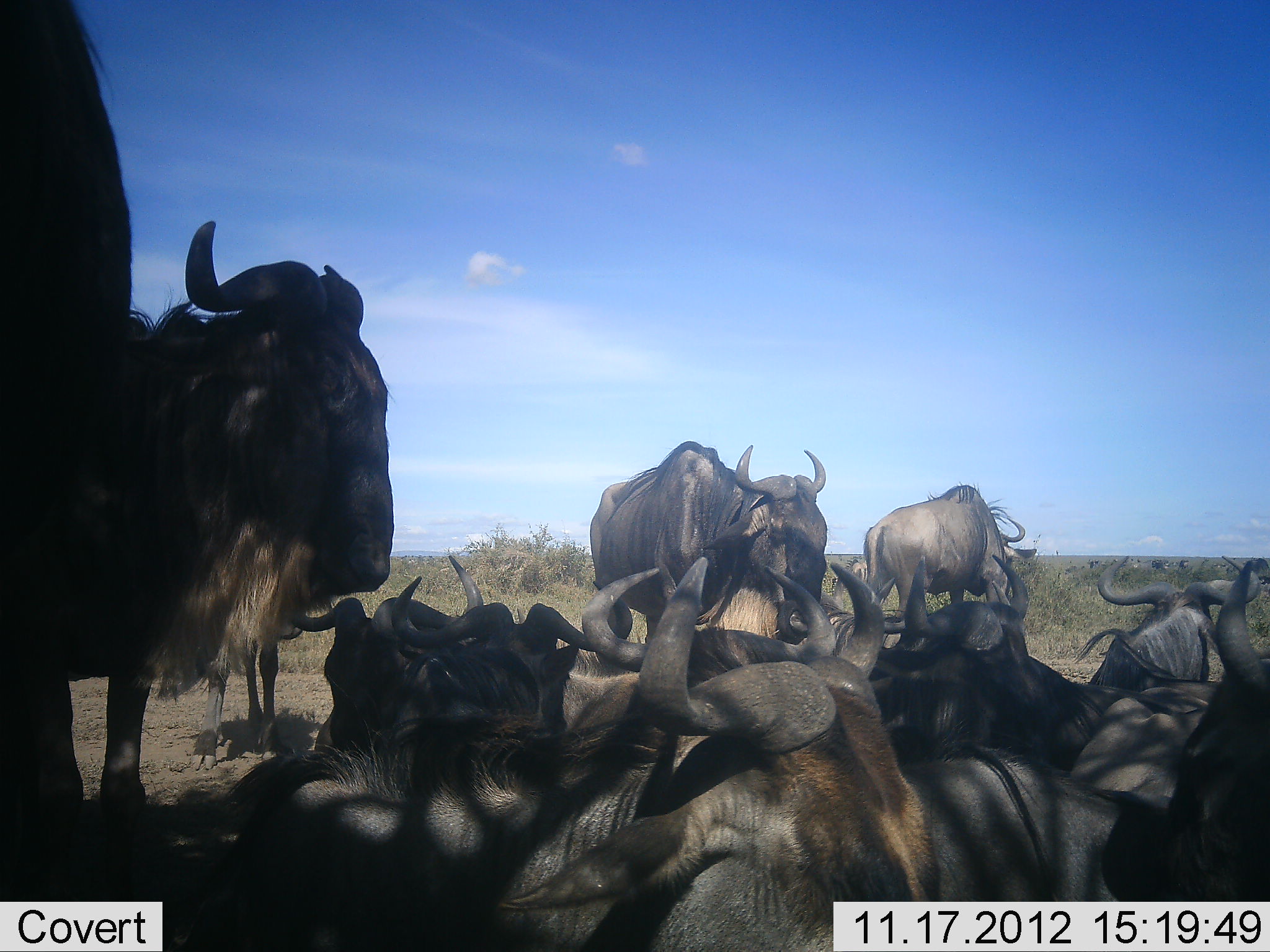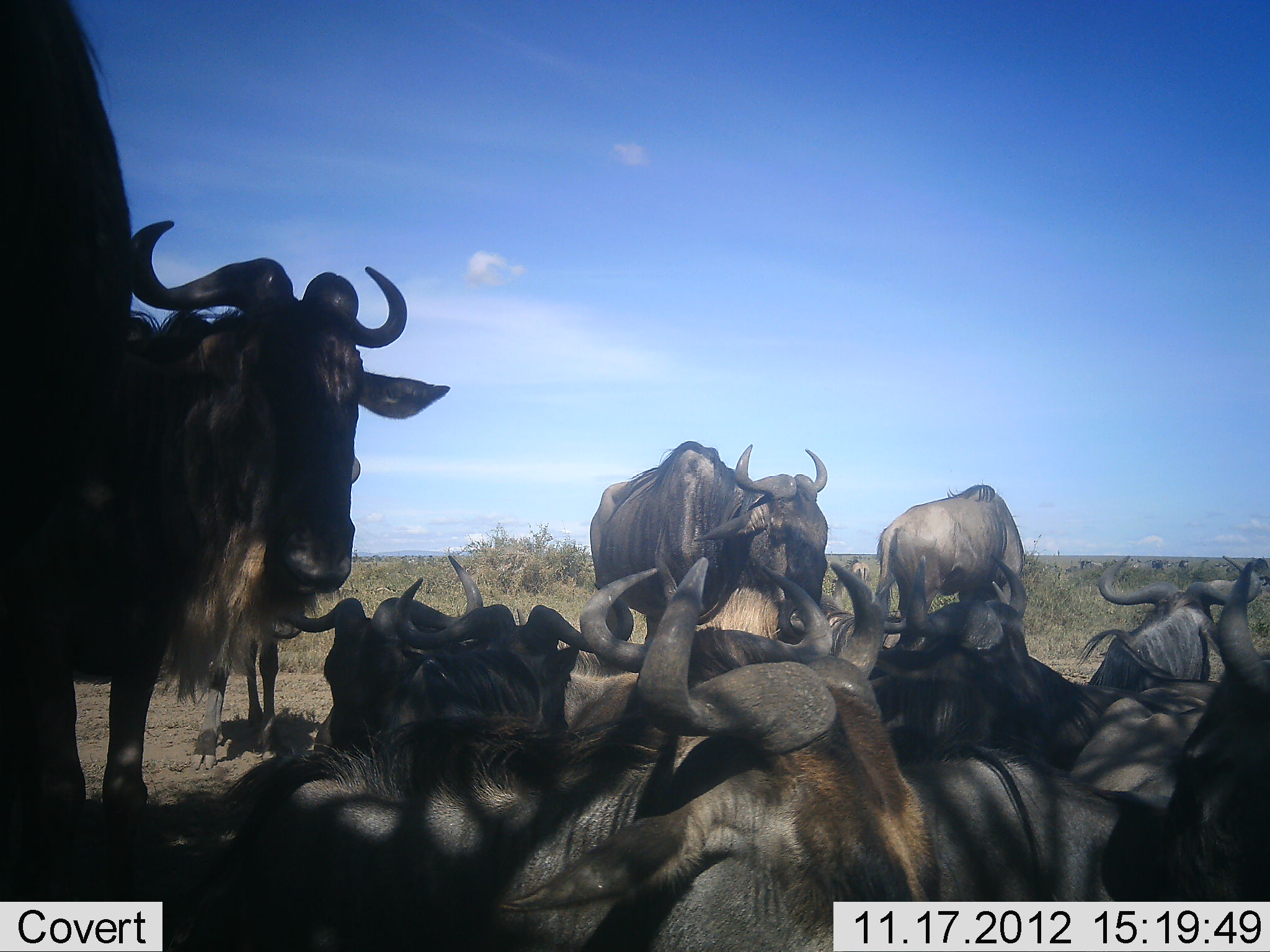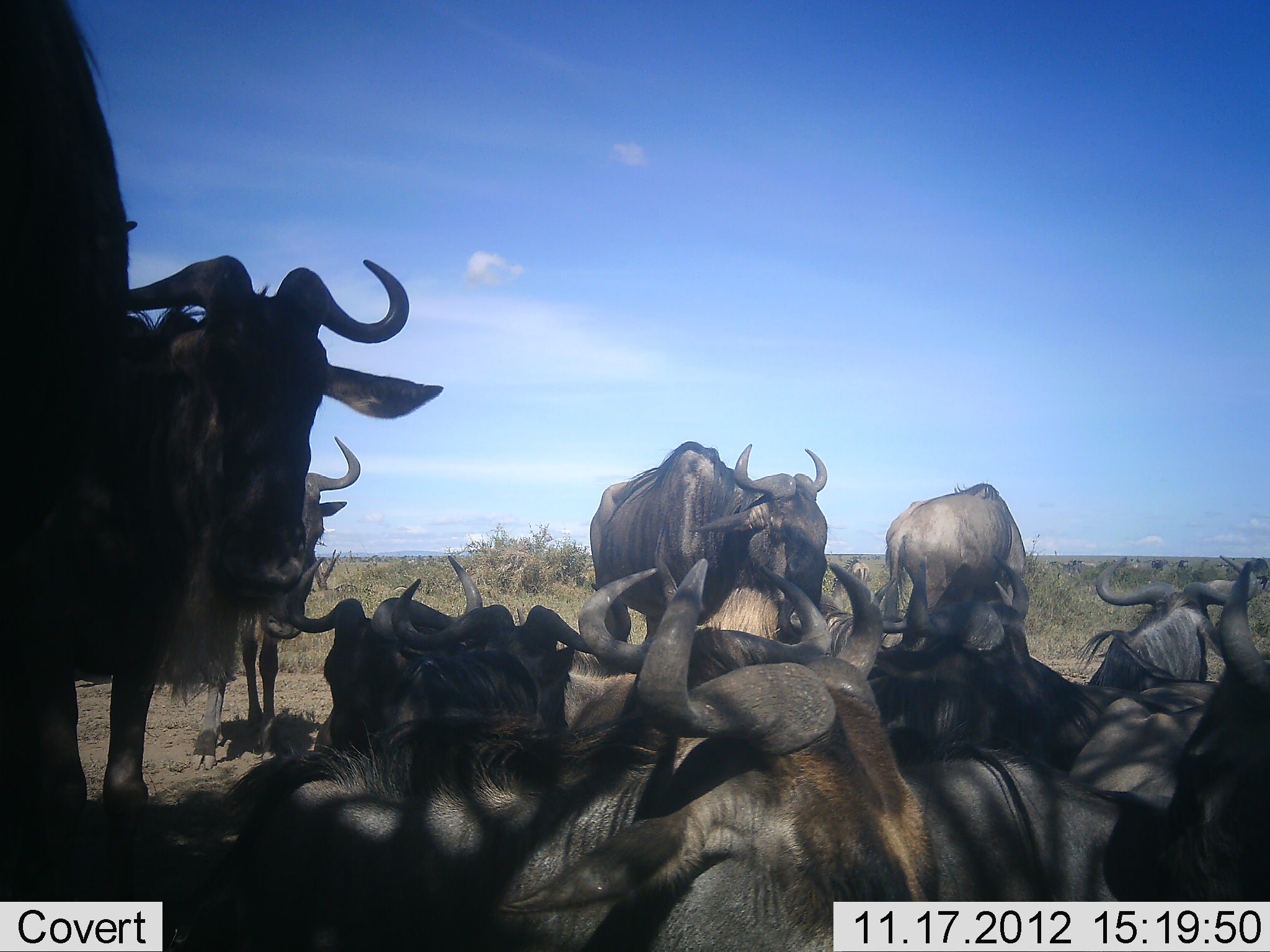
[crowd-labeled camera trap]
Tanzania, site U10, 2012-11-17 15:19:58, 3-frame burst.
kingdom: Animalia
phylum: Chordata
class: Mammalia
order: Artiodactyla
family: Bovidae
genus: Connochaetes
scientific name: Connochaetes taurinus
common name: blue wildebeest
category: wildebeest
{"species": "wildebeest (blue wildebeest) (Connochaetes taurinus)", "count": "11-50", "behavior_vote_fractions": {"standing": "70%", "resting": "100%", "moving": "0%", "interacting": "20%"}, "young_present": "0%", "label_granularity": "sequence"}